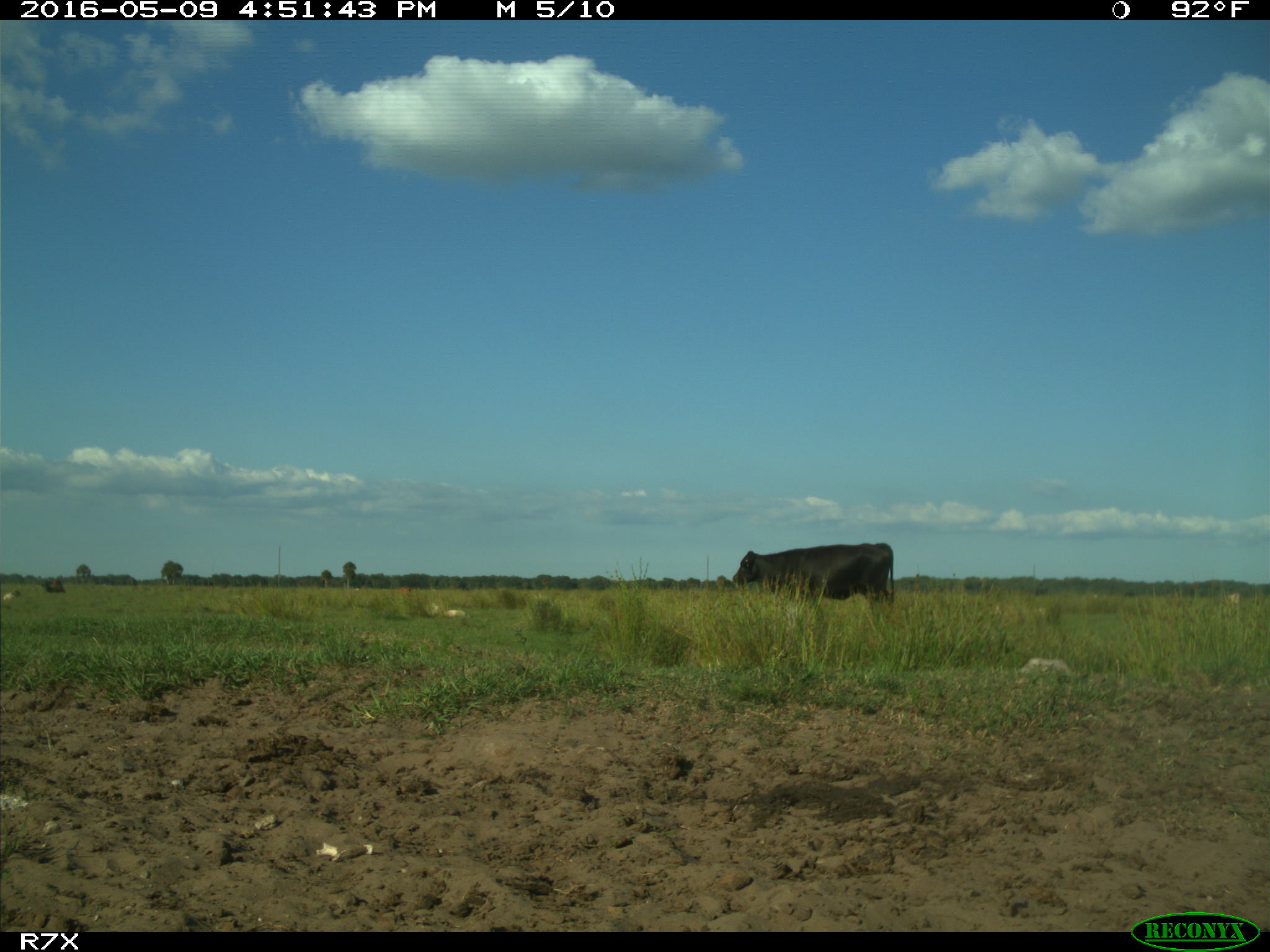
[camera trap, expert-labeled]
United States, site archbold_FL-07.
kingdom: Animalia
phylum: Chordata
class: Mammalia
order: Artiodactyla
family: Bovidae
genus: Bos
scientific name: Bos taurus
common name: domestic cow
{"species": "Bos taurus (domestic cow)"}